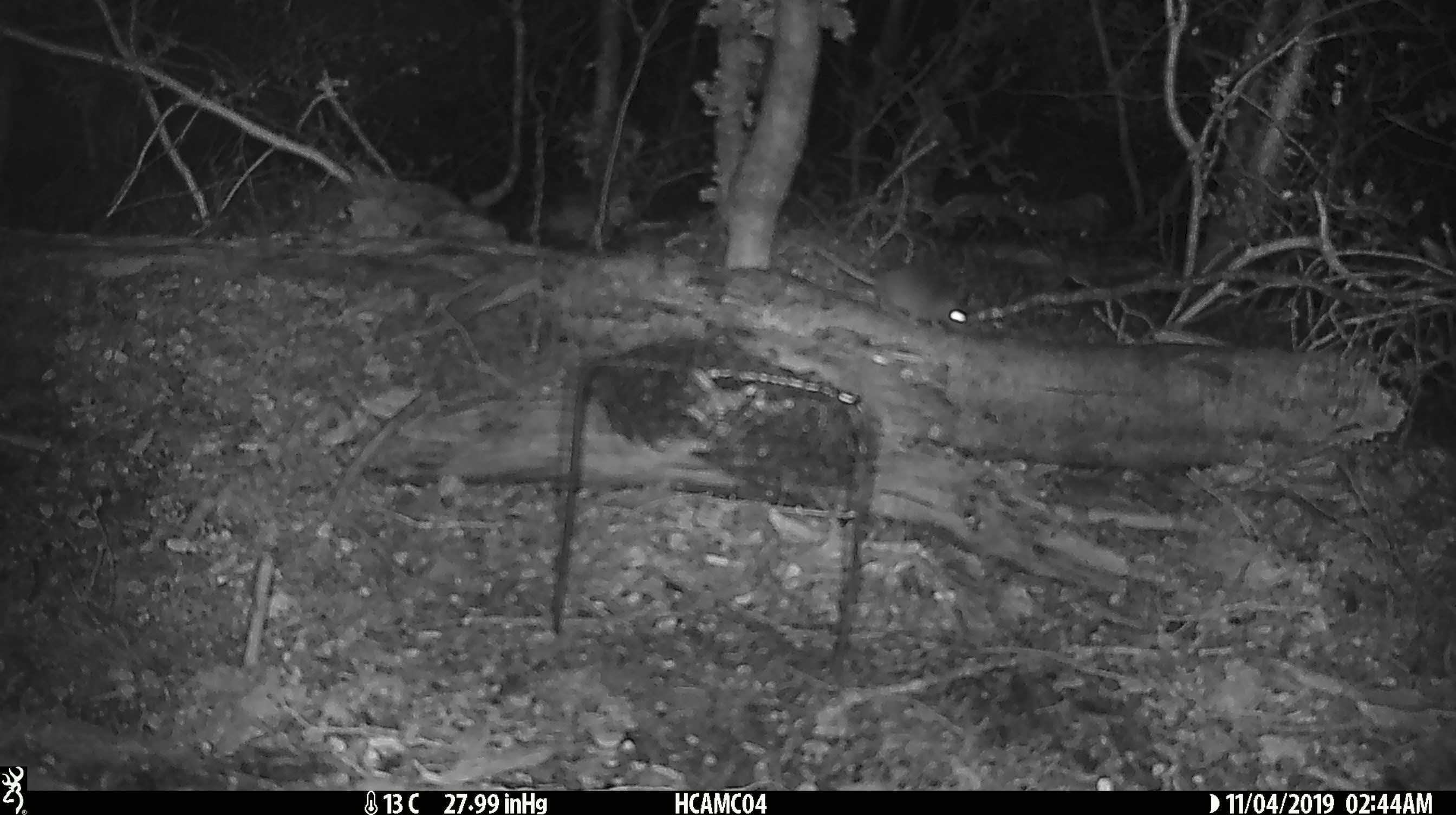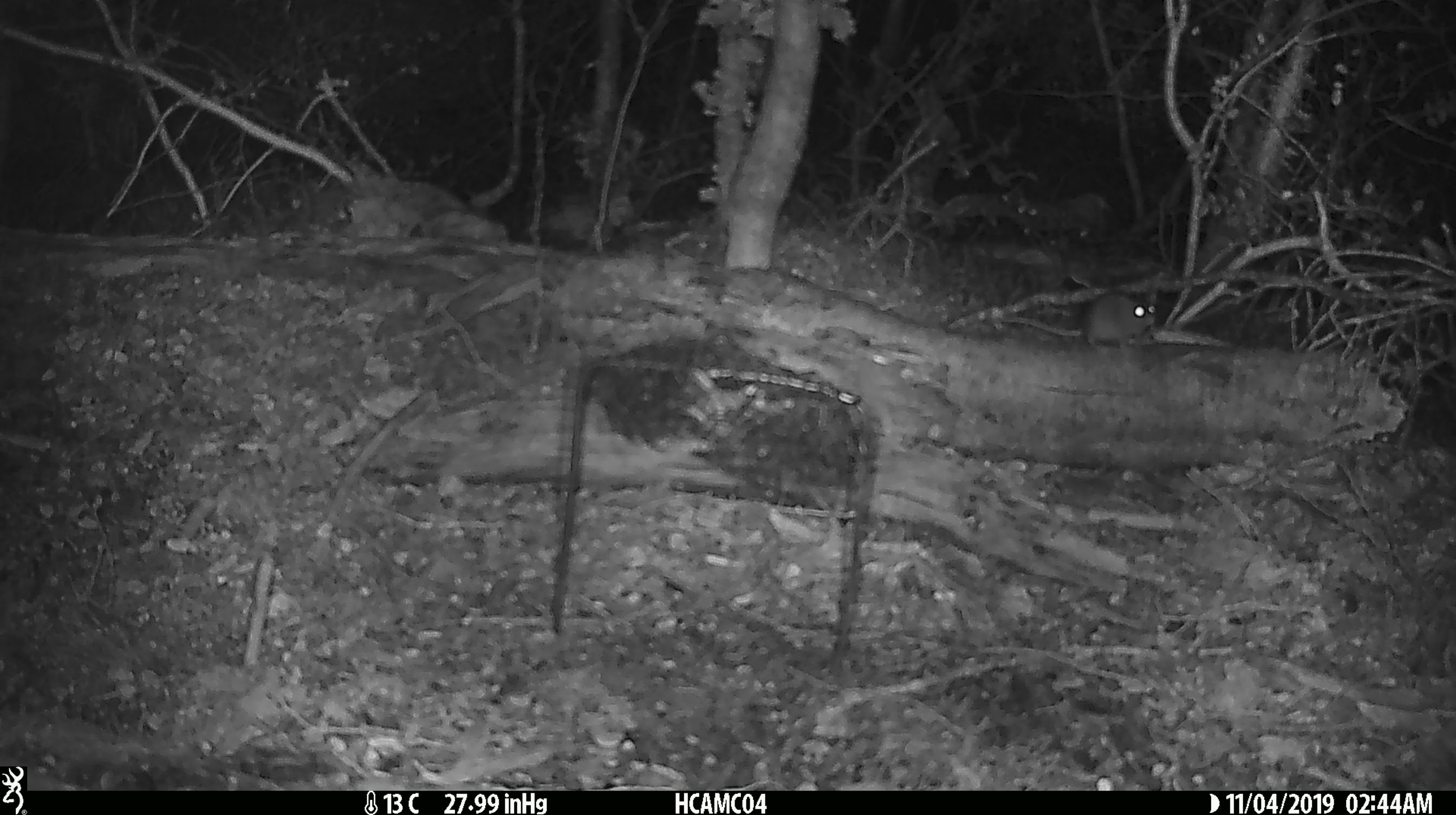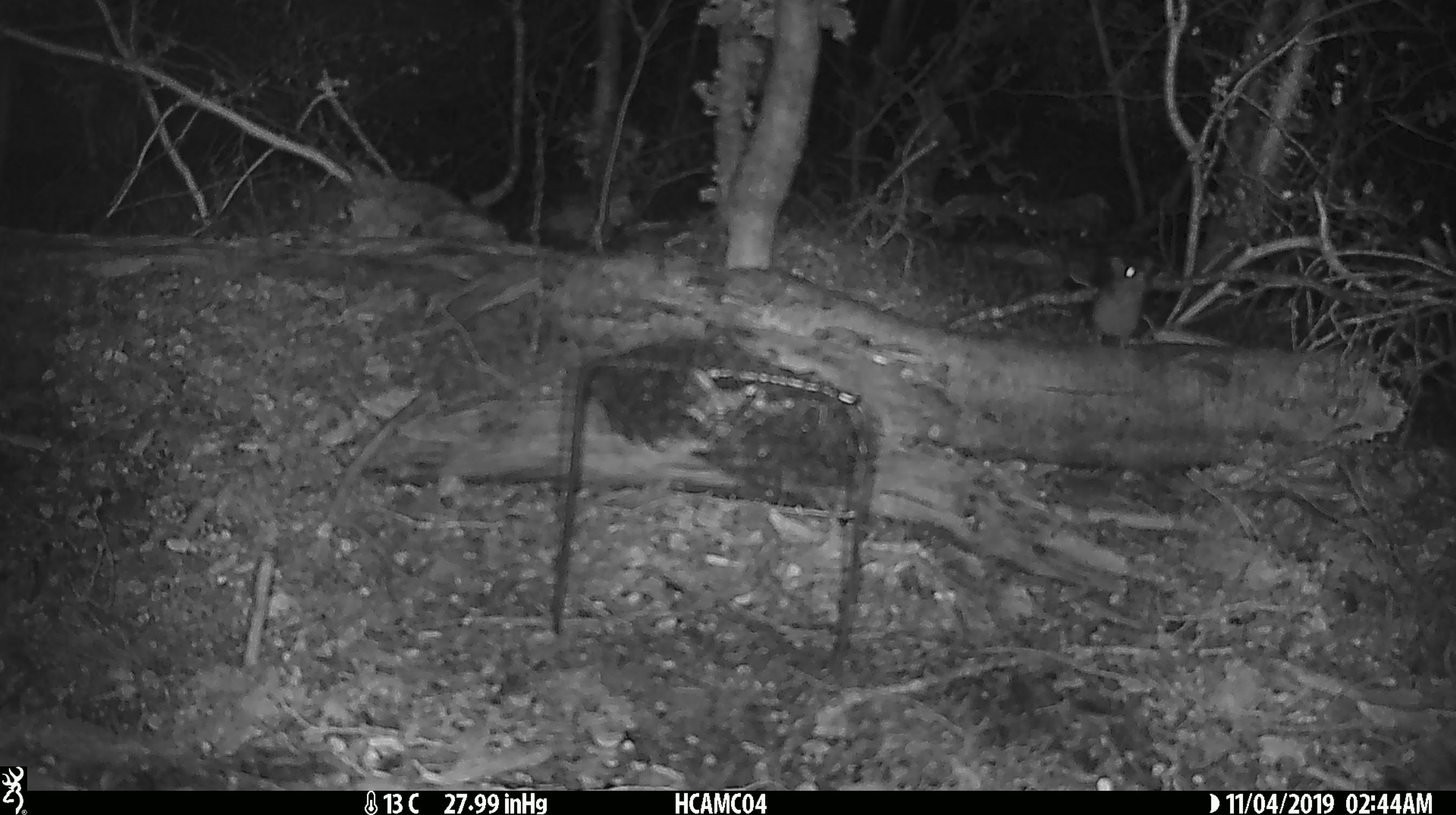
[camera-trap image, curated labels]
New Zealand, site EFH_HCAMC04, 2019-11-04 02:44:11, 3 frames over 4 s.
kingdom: Animalia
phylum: Chordata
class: Mammalia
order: Rodentia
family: Muridae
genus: Mus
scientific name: Mus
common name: mouse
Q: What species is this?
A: Mouse (Mus).